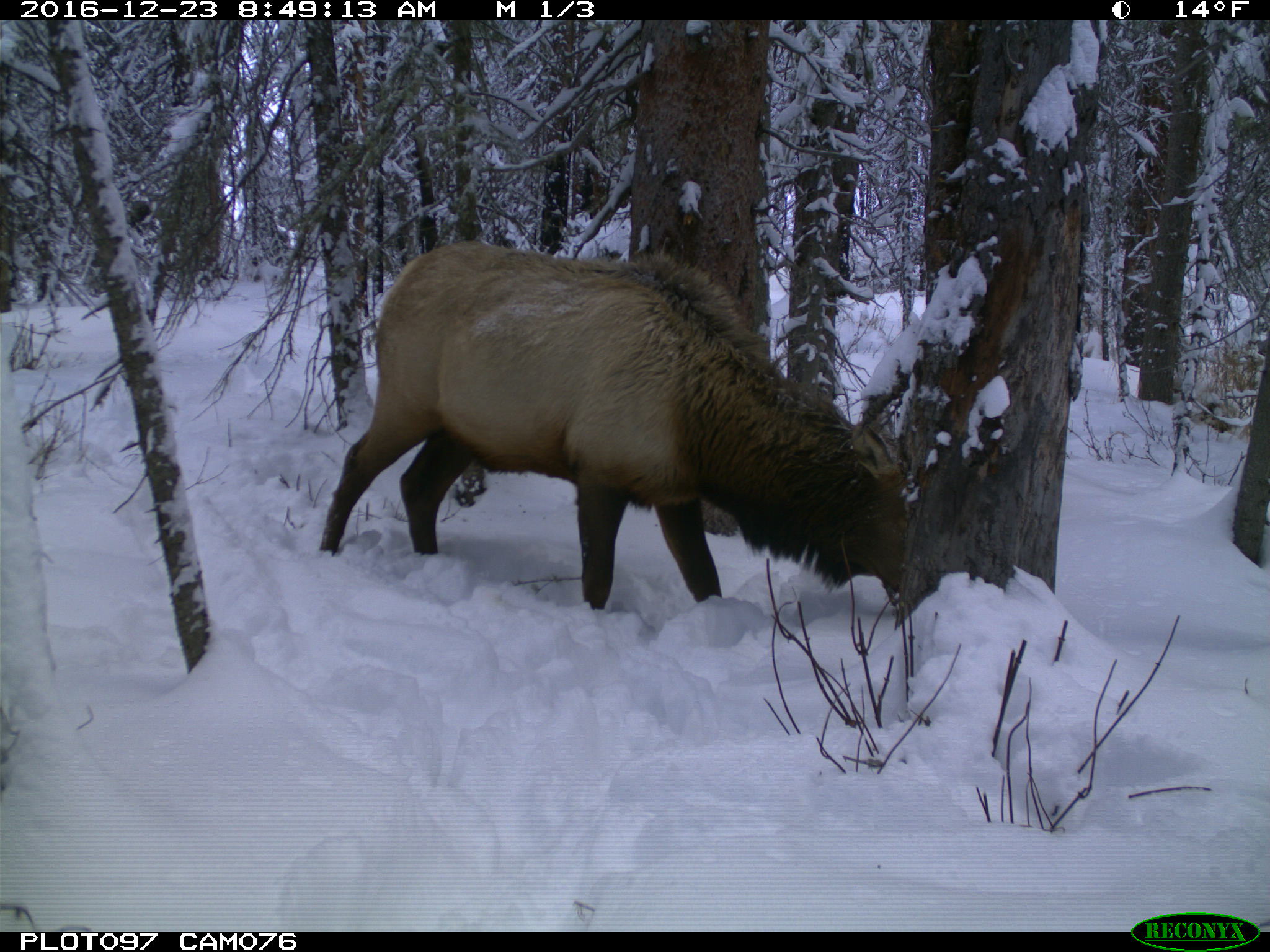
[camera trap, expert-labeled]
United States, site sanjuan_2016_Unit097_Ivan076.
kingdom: Animalia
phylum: Chordata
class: Mammalia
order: Artiodactyla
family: Cervidae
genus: Cervus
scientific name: Cervus elaphus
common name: red deer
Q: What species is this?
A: Cervus elaphus (red deer).